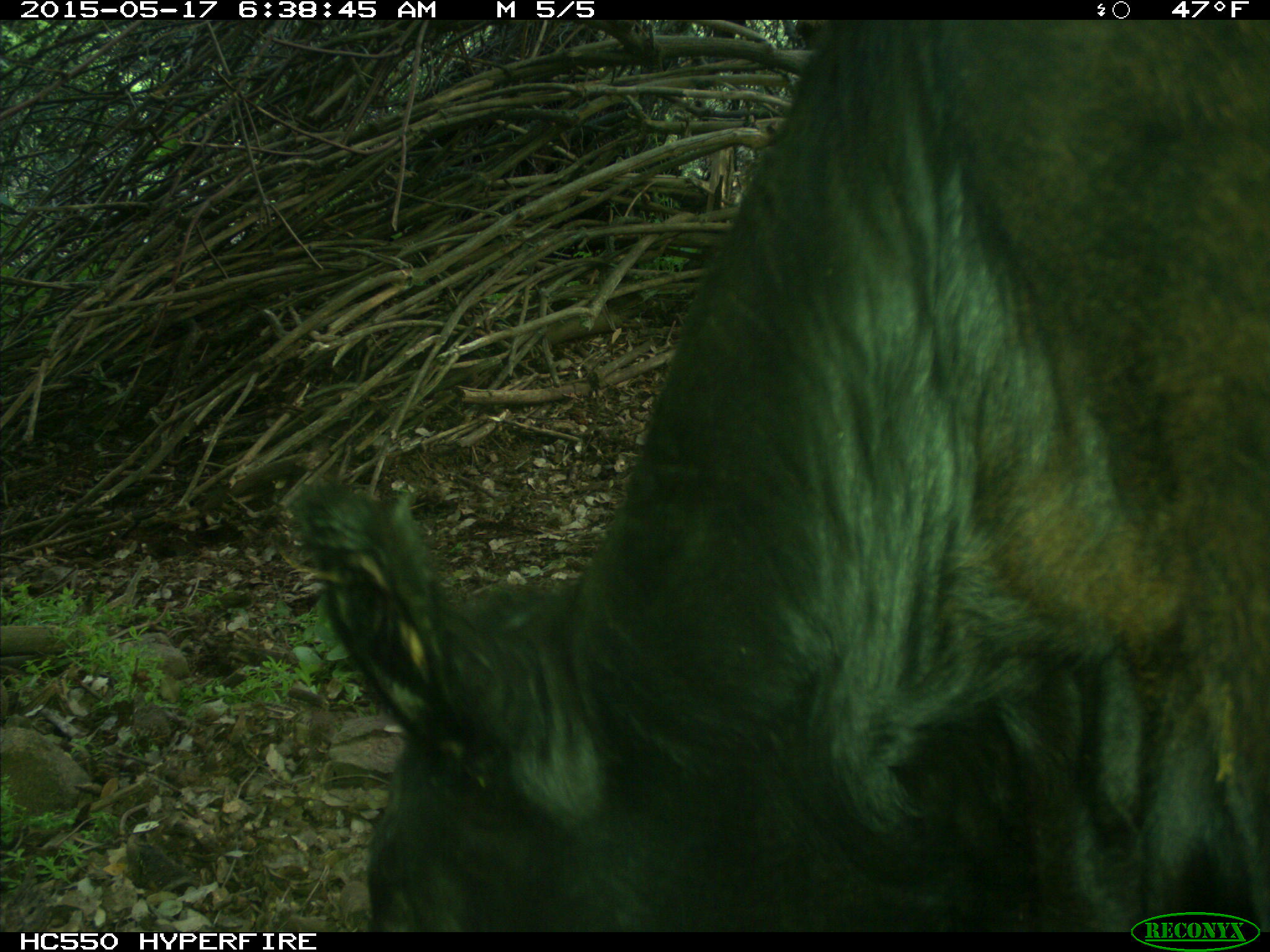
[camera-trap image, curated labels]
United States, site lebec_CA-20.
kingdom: Animalia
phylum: Chordata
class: Mammalia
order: Artiodactyla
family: Bovidae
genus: Bos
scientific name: Bos taurus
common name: domestic cow